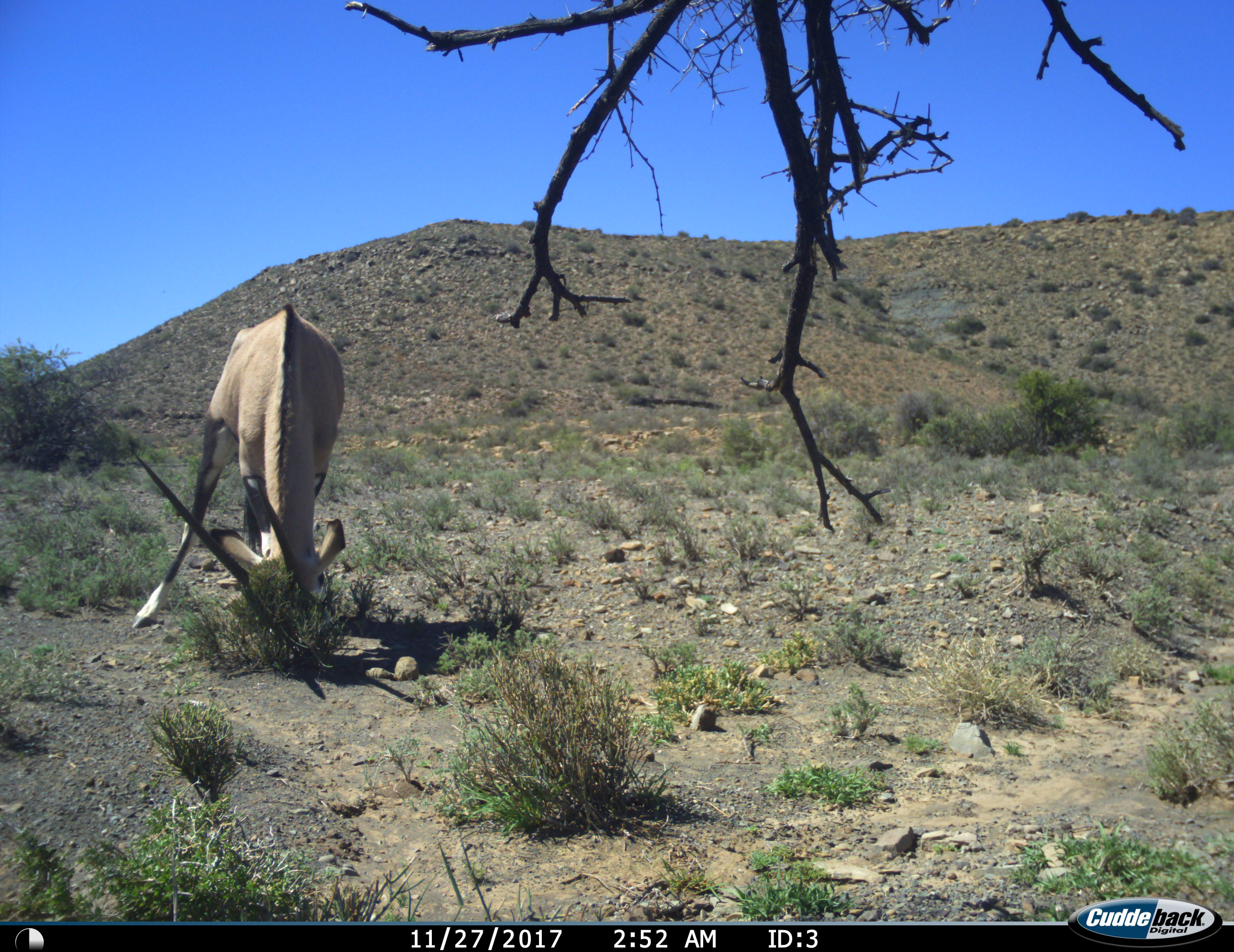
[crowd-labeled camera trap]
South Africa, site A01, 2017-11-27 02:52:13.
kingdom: Animalia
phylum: Chordata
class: Mammalia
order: Artiodactyla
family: Bovidae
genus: Oryx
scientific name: Oryx gazella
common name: gemsbok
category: gemsbokoryx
Gemsbokoryx (gemsbok) (Oryx gazella), count 1. Behavior (volunteer vote fractions): standing 20%, resting 0%, moving 20%, interacting 0%. Young present (vote fraction): 0%. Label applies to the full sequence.